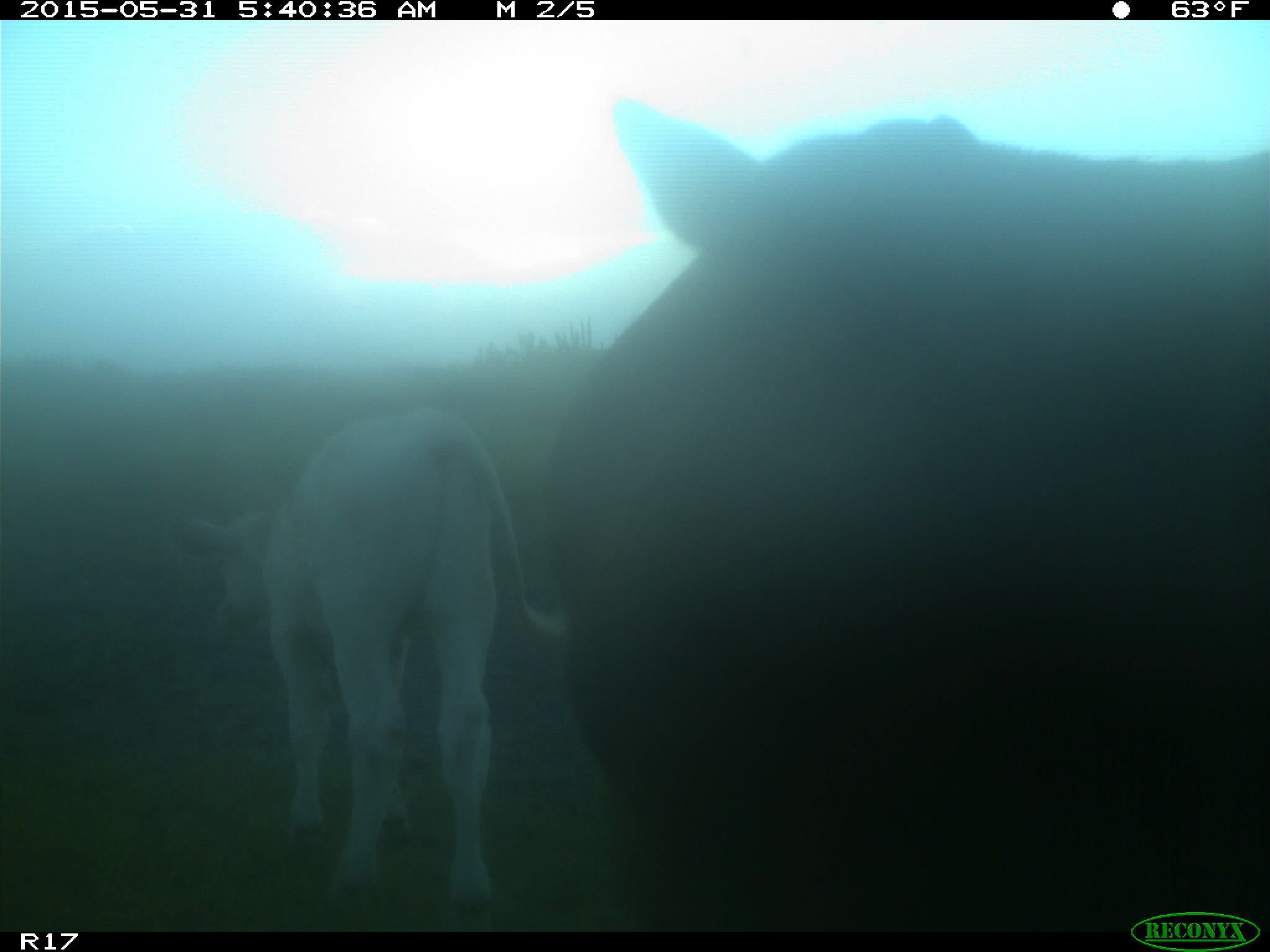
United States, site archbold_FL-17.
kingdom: Animalia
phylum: Chordata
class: Mammalia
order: Artiodactyla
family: Bovidae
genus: Bos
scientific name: Bos taurus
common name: domestic cow